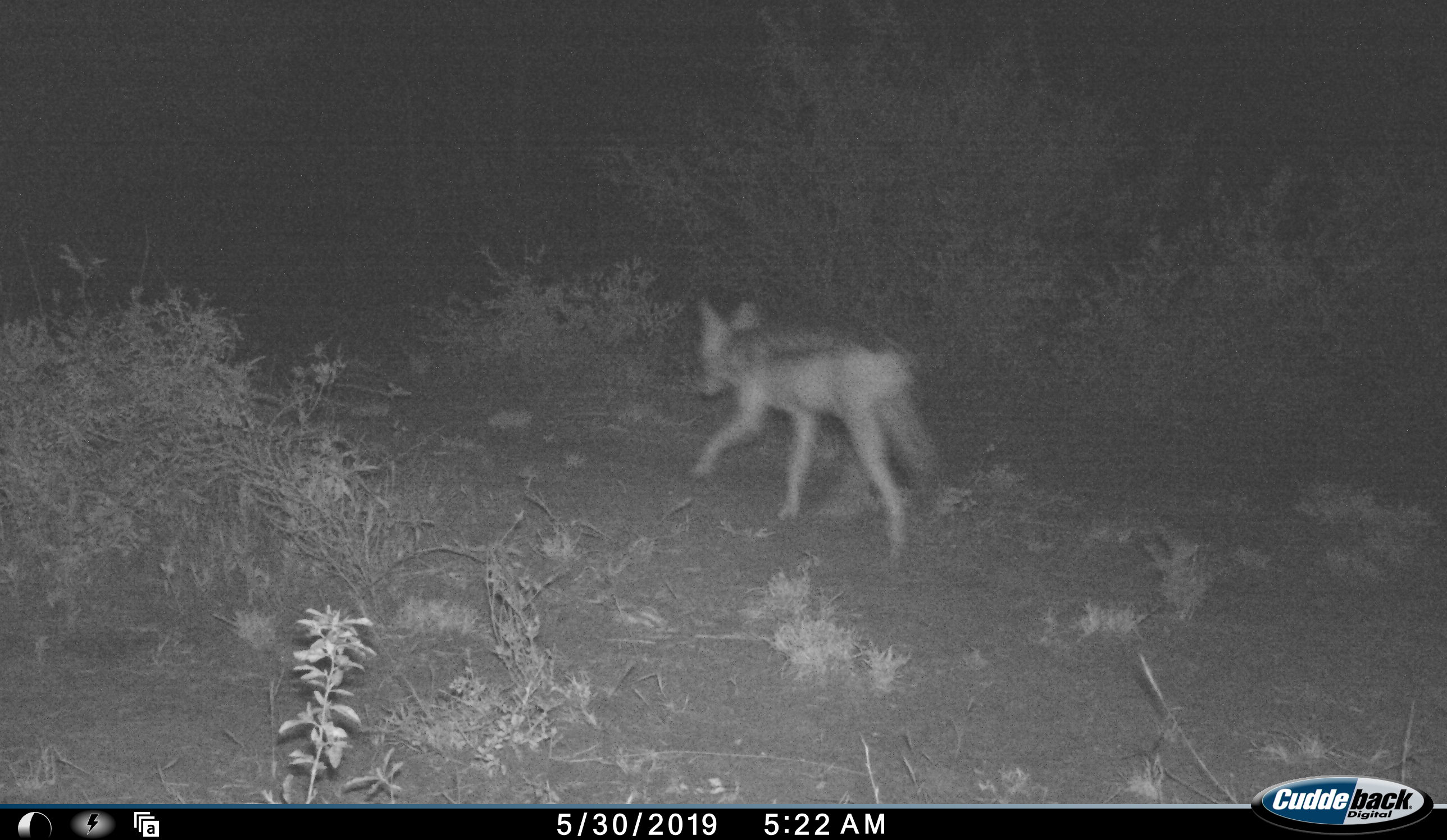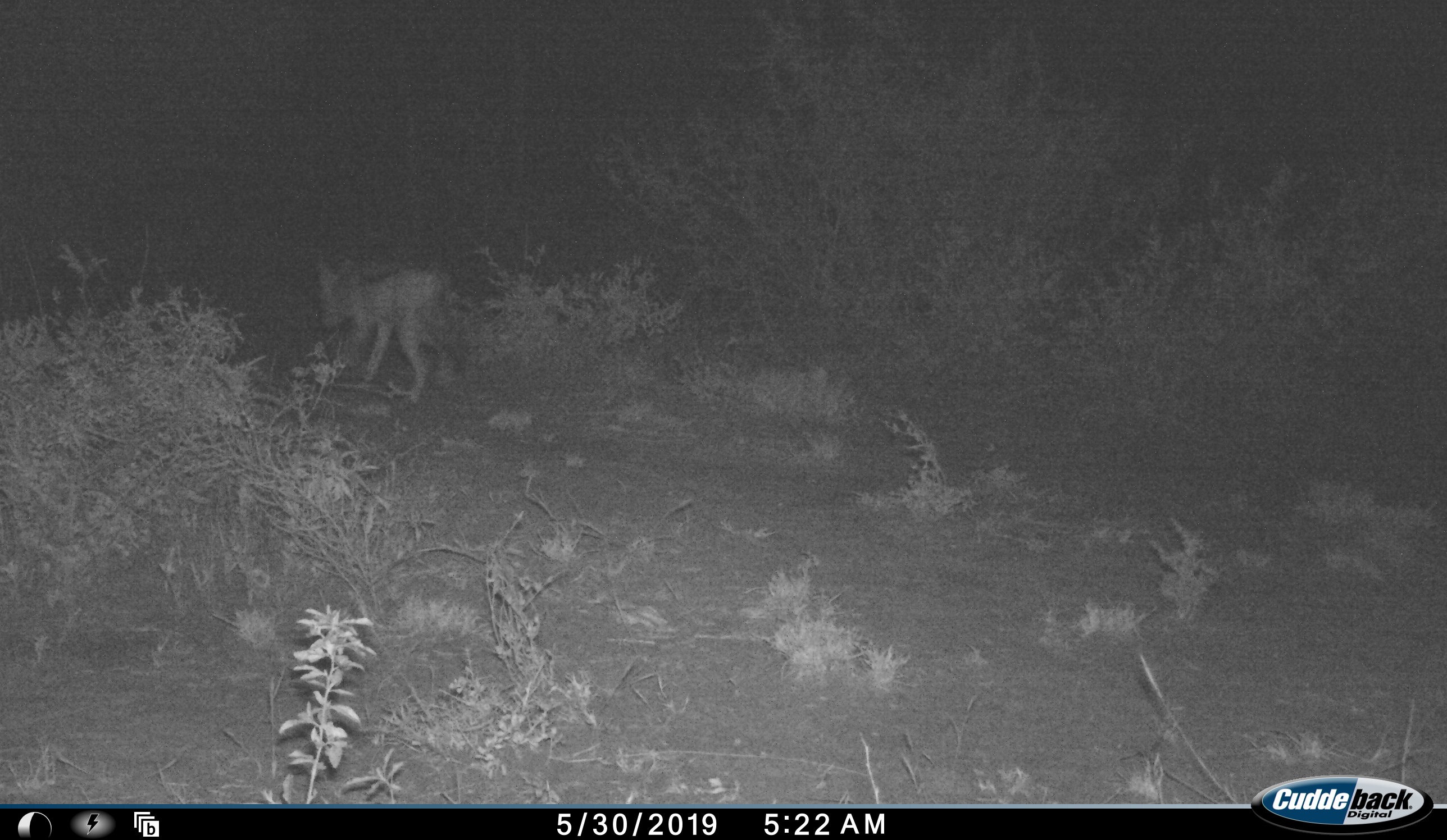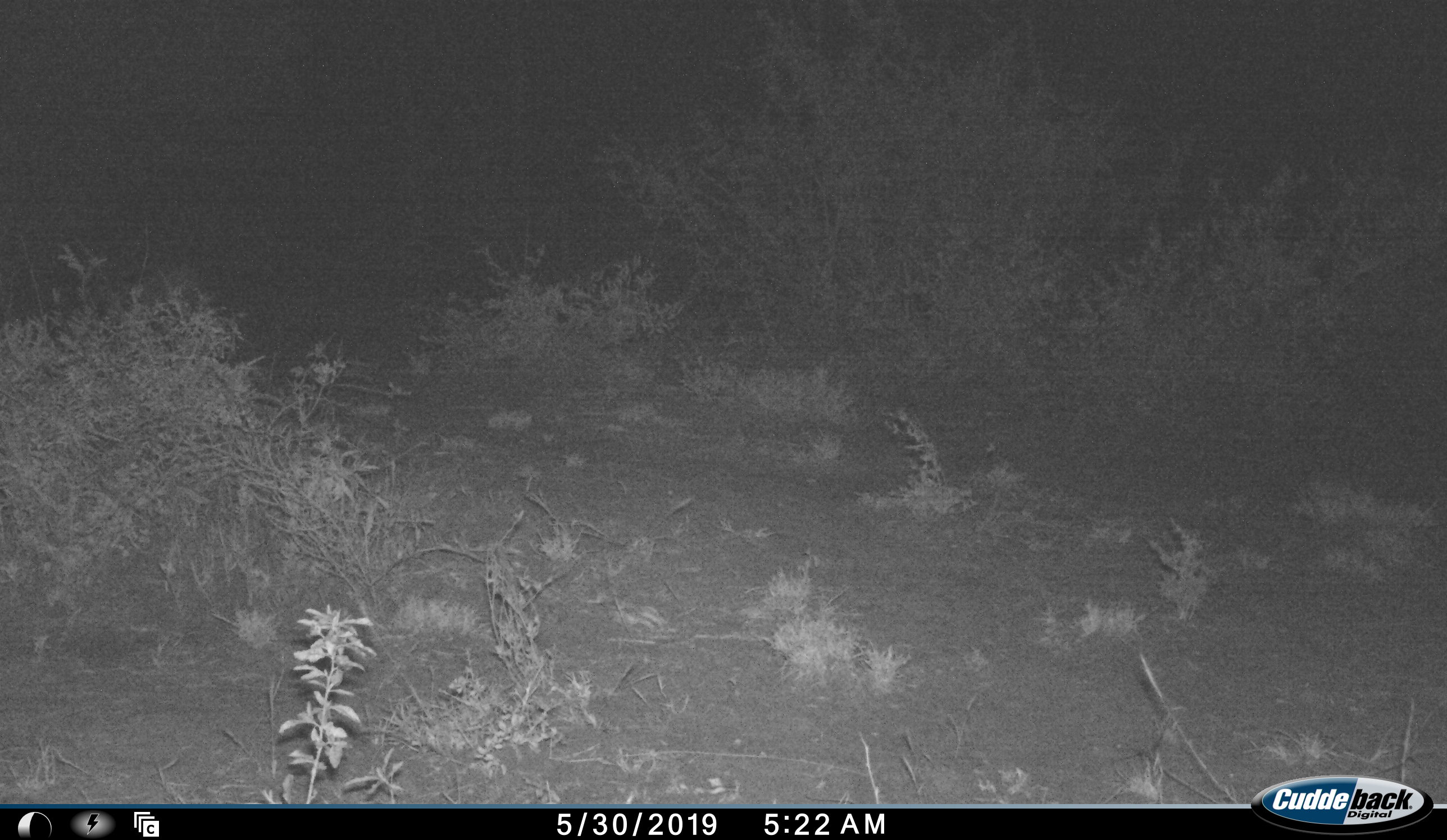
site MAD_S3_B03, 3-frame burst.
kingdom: Animalia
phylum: Chordata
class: Mammalia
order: Carnivora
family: Canidae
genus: Lupulella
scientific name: Lupulella mesomelas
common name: black-backed jackal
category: jackalblackbacked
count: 1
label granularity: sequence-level